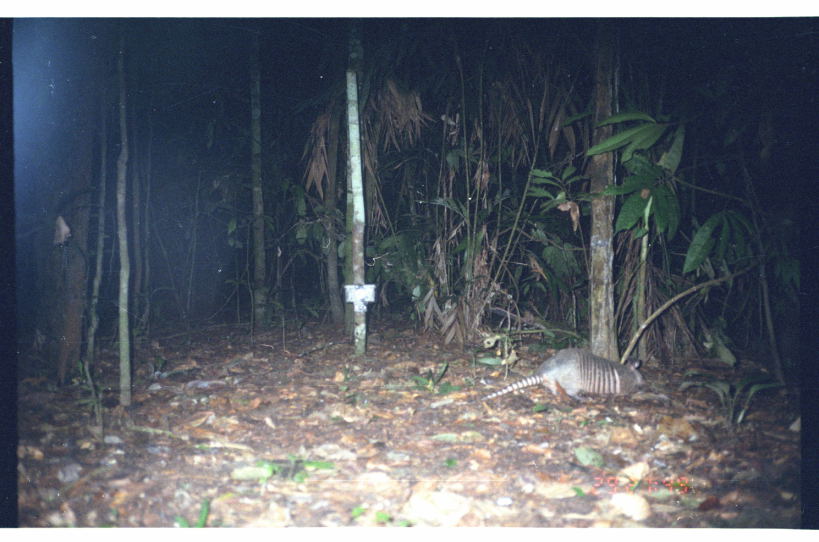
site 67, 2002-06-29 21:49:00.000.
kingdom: Animalia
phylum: Chordata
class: Mammalia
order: Cingulata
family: Dasypodidae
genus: Dasypus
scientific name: Dasypus novemcinctus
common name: nine-banded armadillo